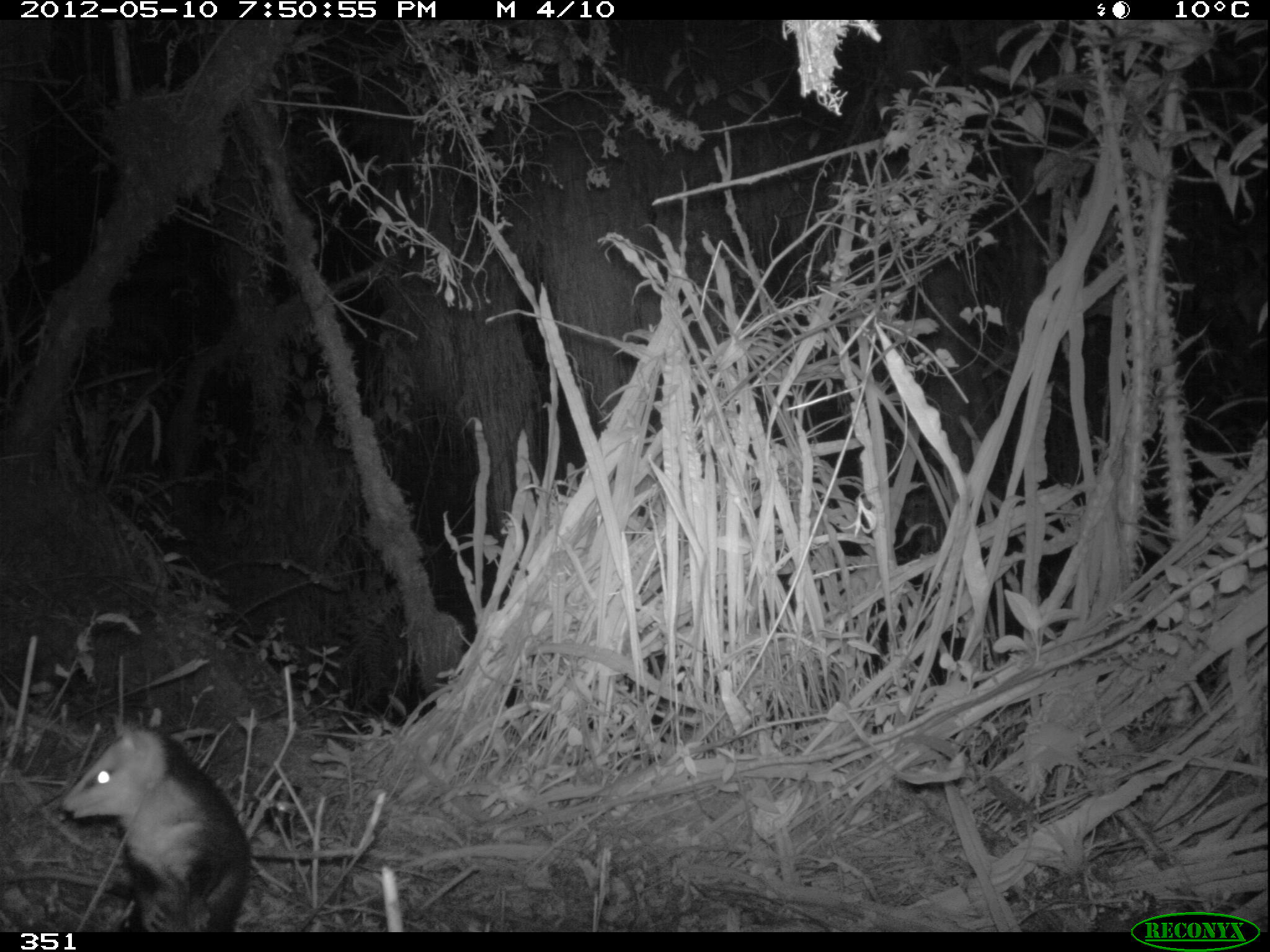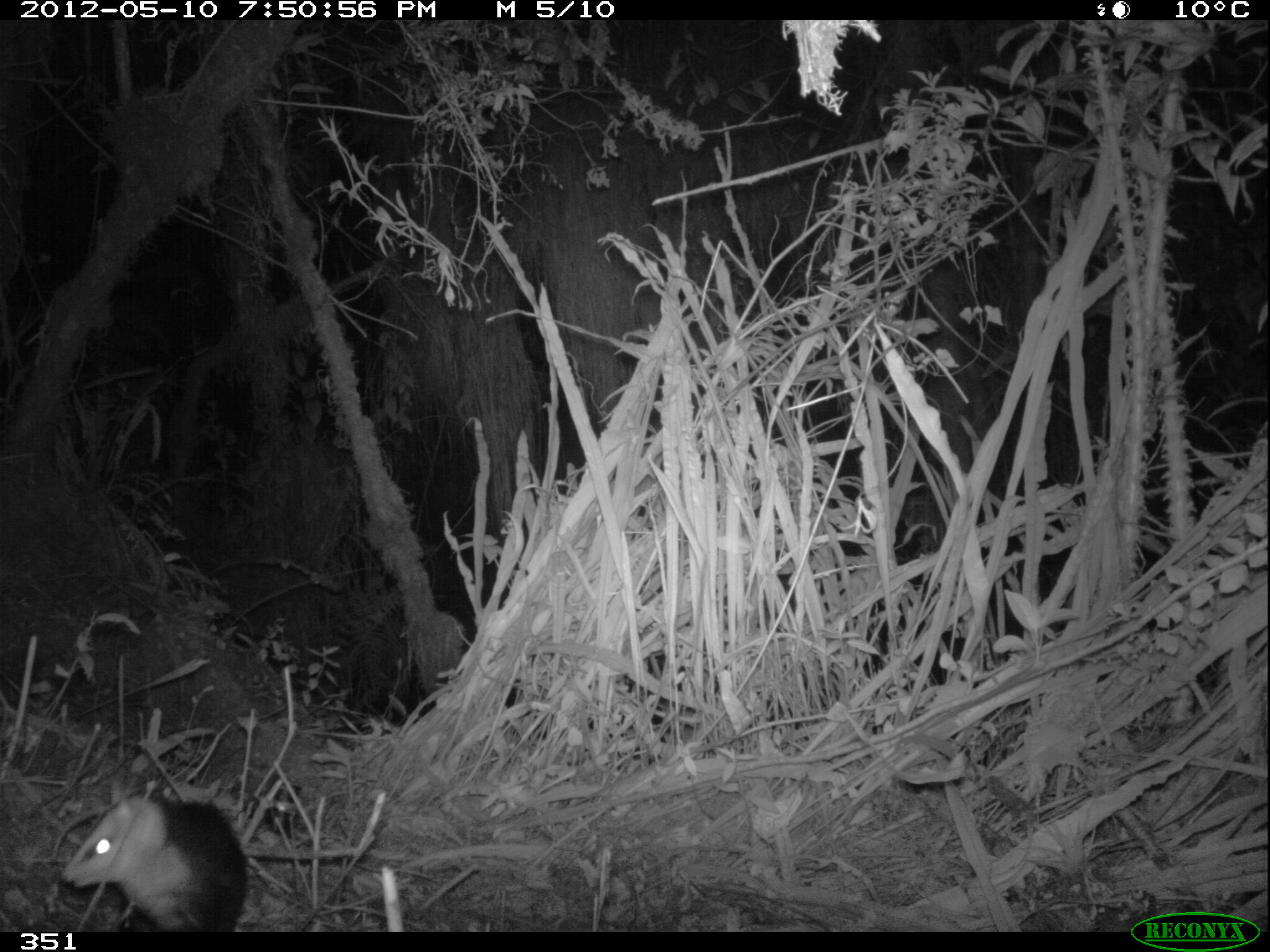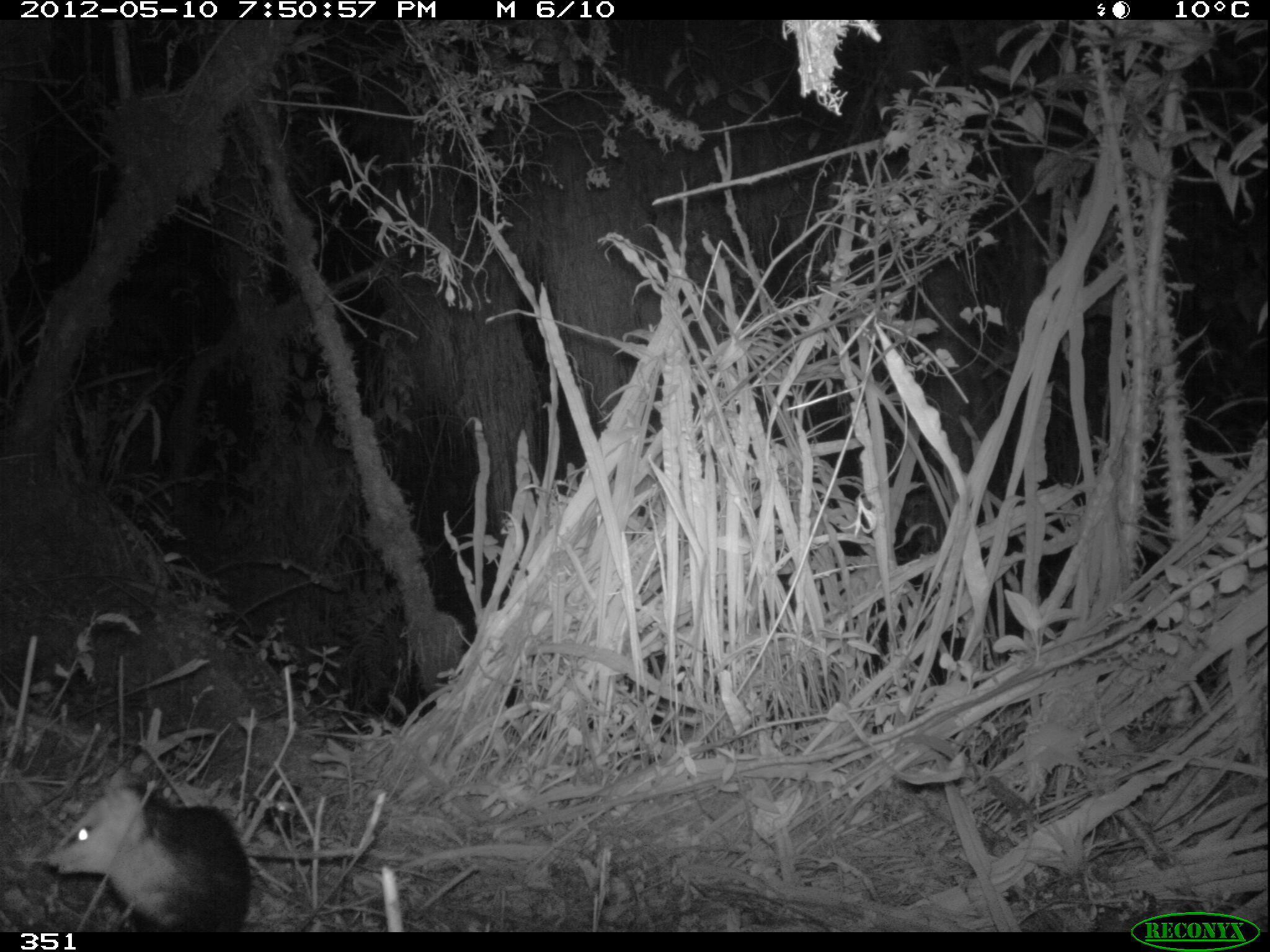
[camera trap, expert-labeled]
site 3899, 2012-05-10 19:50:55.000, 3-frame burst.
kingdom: Animalia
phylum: Chordata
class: Mammalia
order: Didelphimorphia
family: Didelphidae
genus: Didelphis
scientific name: Didelphis pernigra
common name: andean white-eared opossum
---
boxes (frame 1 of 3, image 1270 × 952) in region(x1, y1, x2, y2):
didelphis pernigra: region(0, 715, 252, 932)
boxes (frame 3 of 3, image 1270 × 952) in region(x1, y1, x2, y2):
didelphis pernigra: region(41, 766, 252, 932)